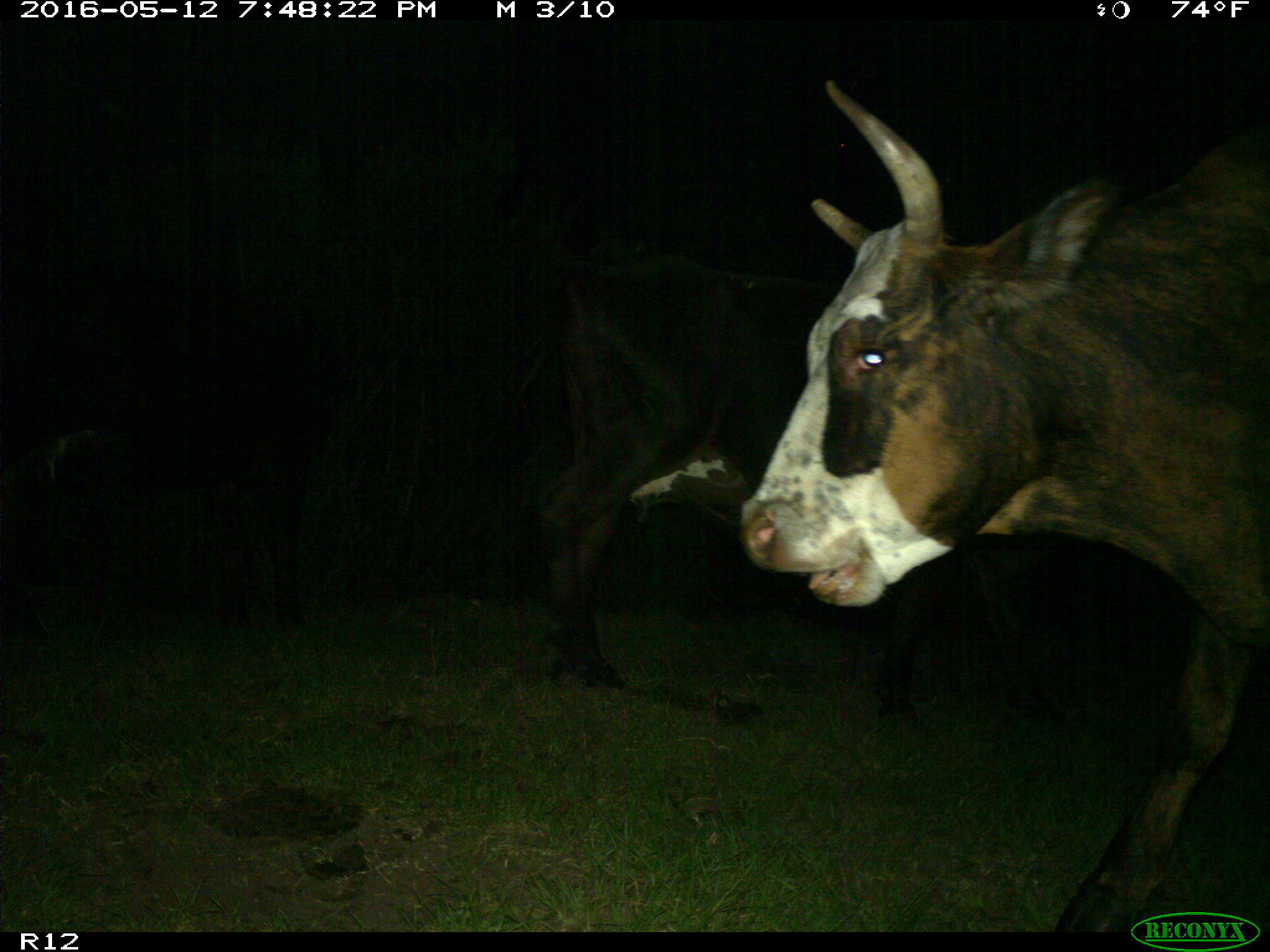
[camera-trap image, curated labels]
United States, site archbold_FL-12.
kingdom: Animalia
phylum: Chordata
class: Mammalia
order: Artiodactyla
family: Bovidae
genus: Bos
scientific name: Bos taurus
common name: domestic cow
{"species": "Bos taurus (domestic cow)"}